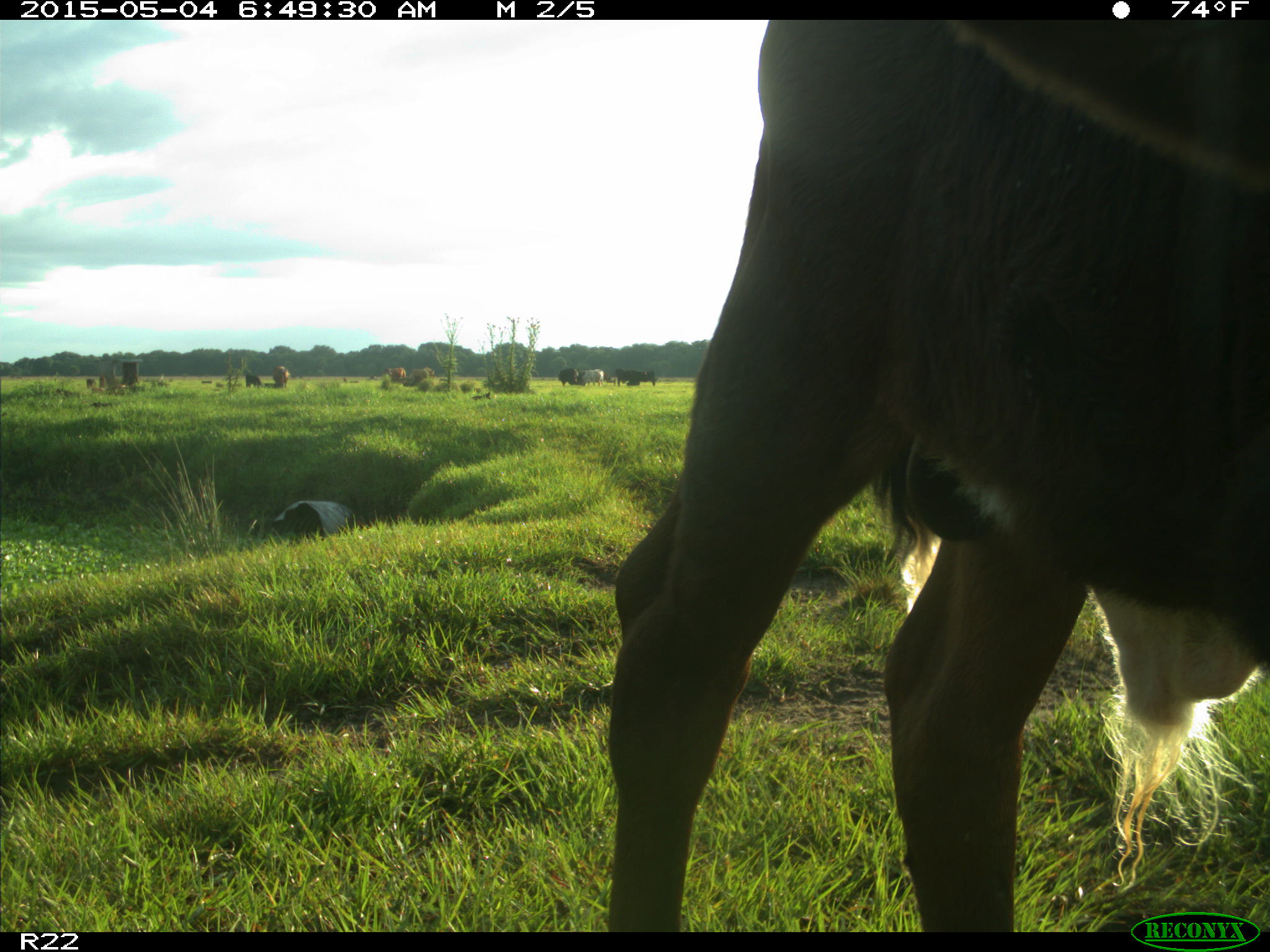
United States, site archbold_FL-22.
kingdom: Animalia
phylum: Chordata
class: Mammalia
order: Artiodactyla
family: Bovidae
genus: Bos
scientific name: Bos taurus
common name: domestic cow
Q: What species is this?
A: Bos taurus (domestic cow).